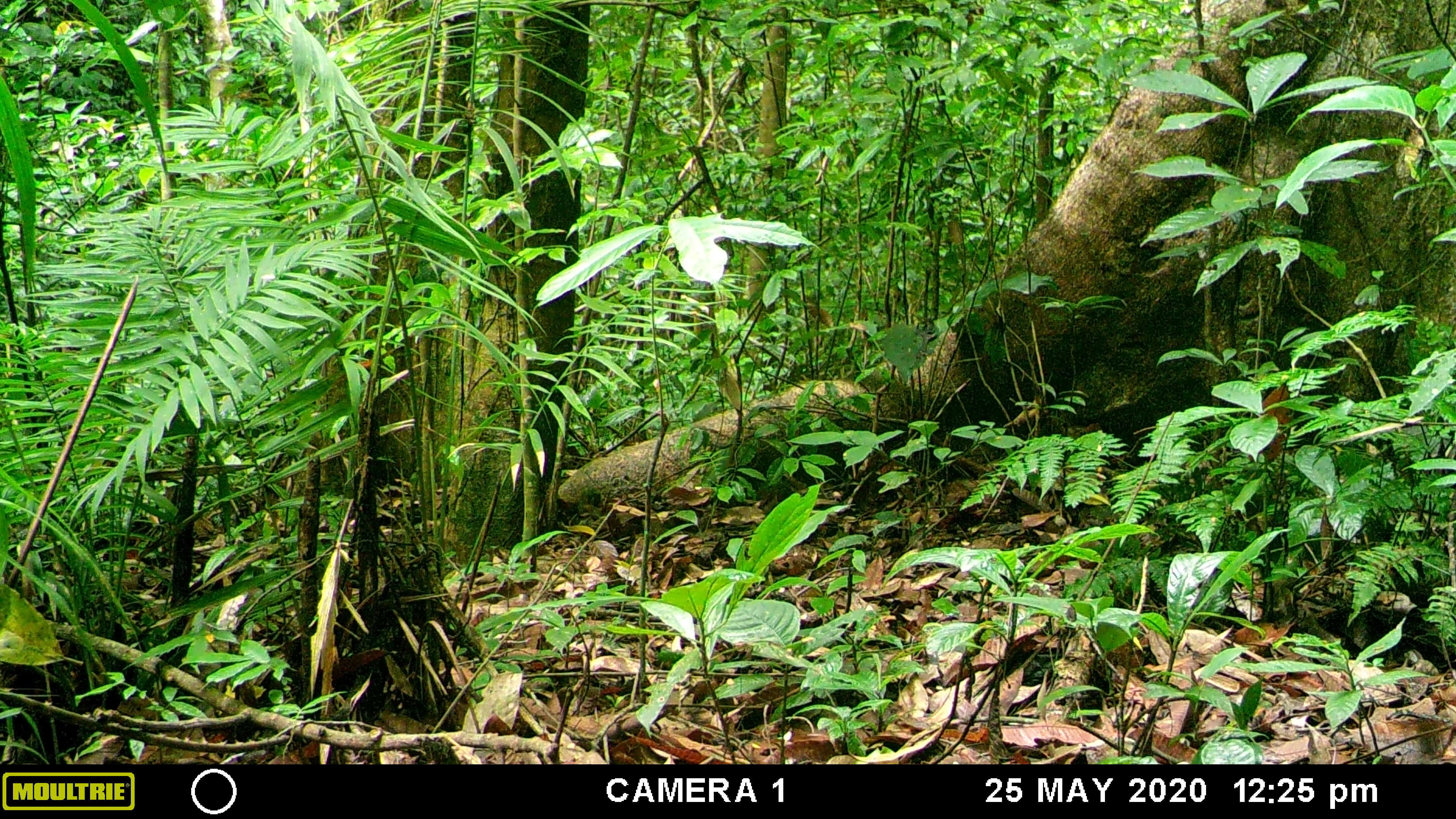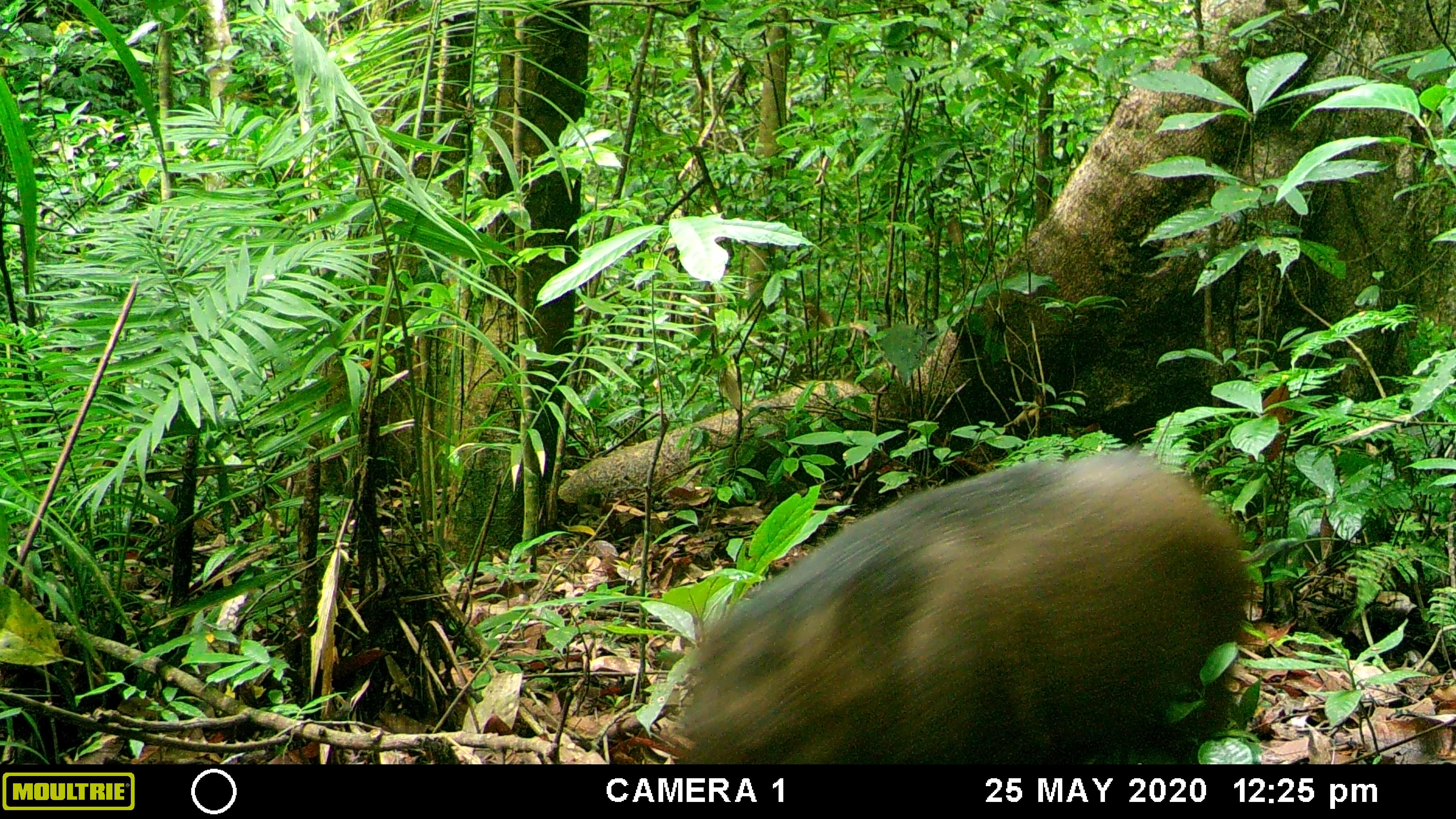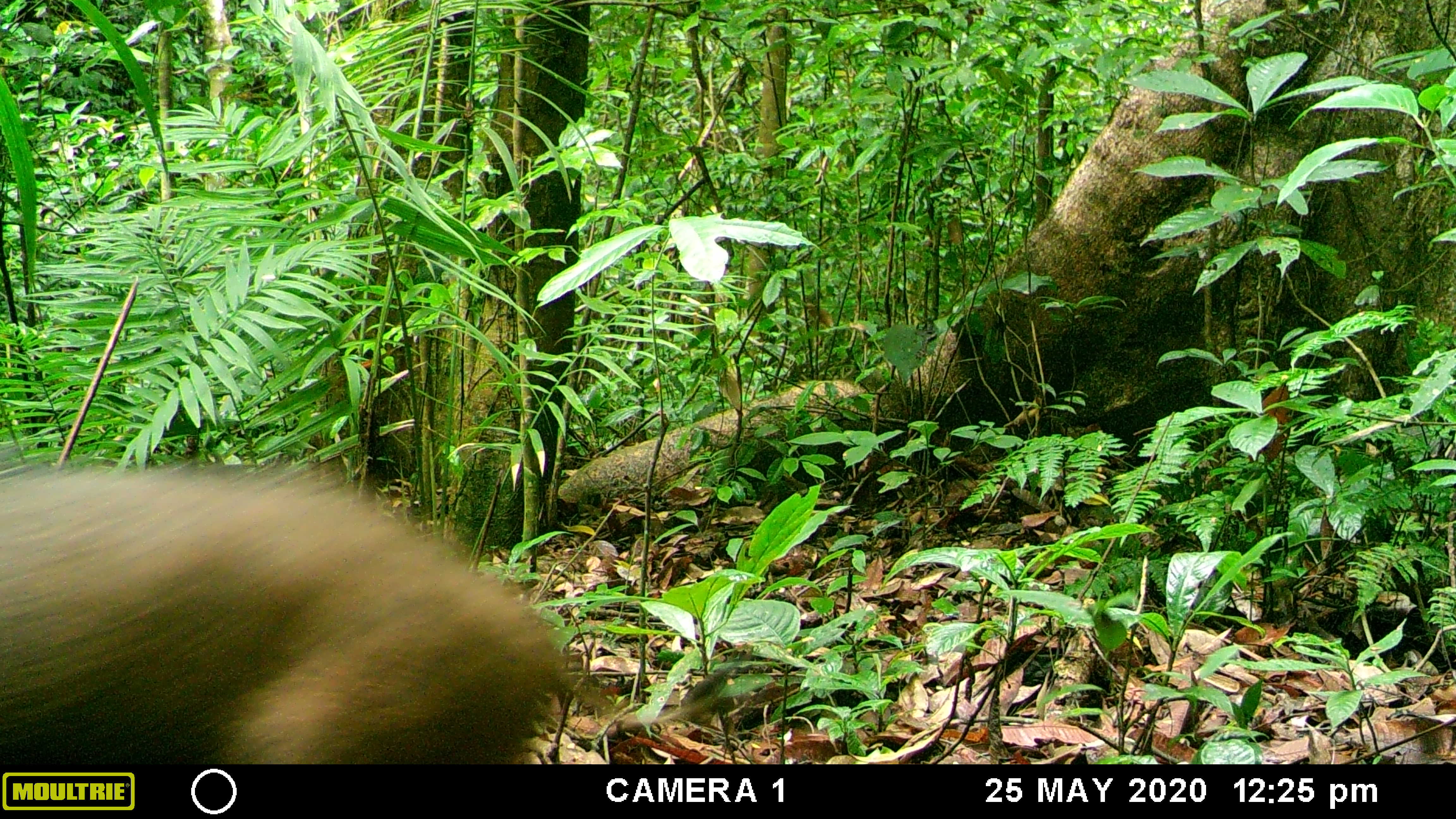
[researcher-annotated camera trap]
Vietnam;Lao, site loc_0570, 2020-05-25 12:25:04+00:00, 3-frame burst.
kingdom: Animalia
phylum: Chordata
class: Mammalia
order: Artiodactyla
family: Suidae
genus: Sus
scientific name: Sus scrofa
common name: eurasian wild pig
Eurasian wild pig (Sus scrofa). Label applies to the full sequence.